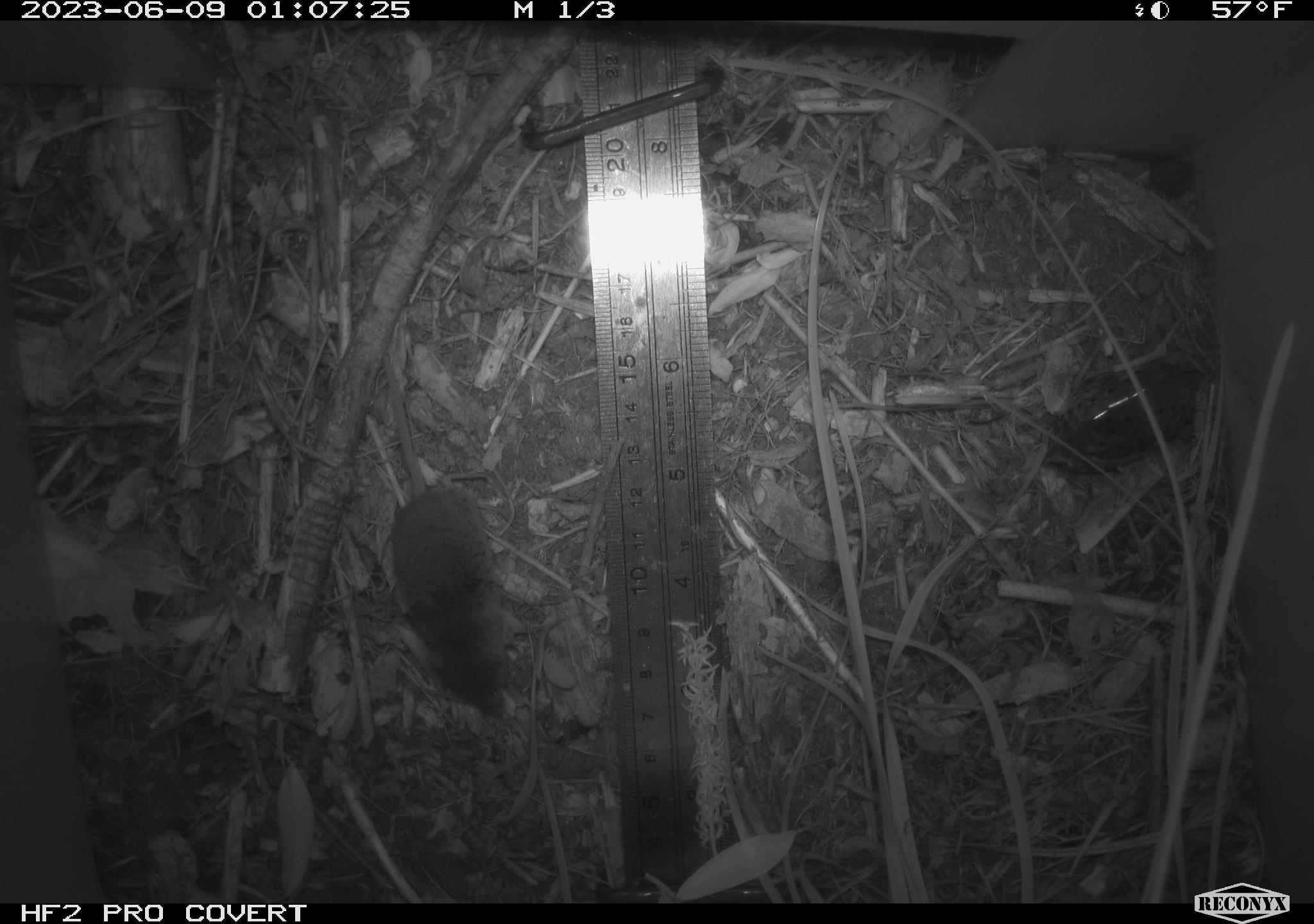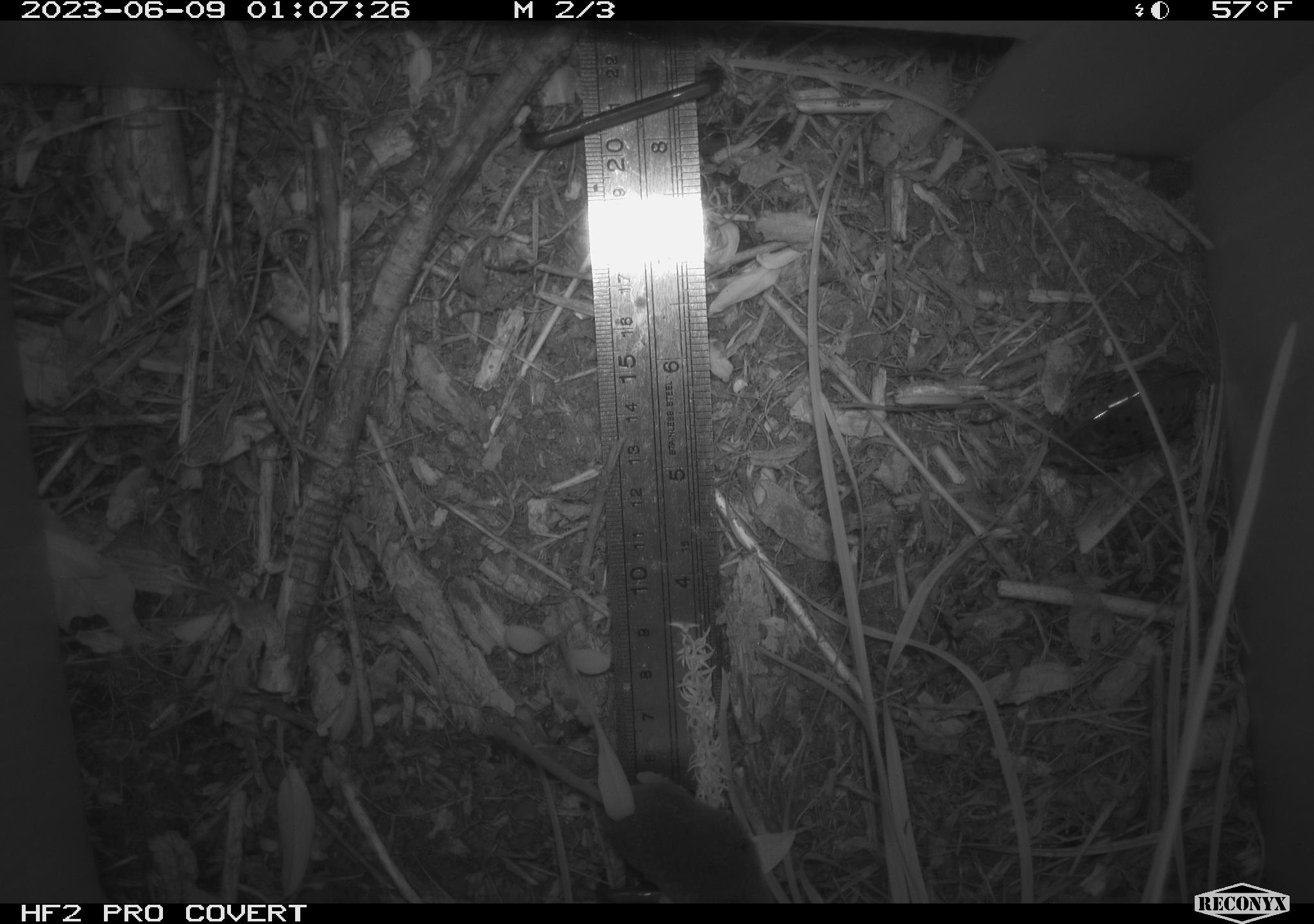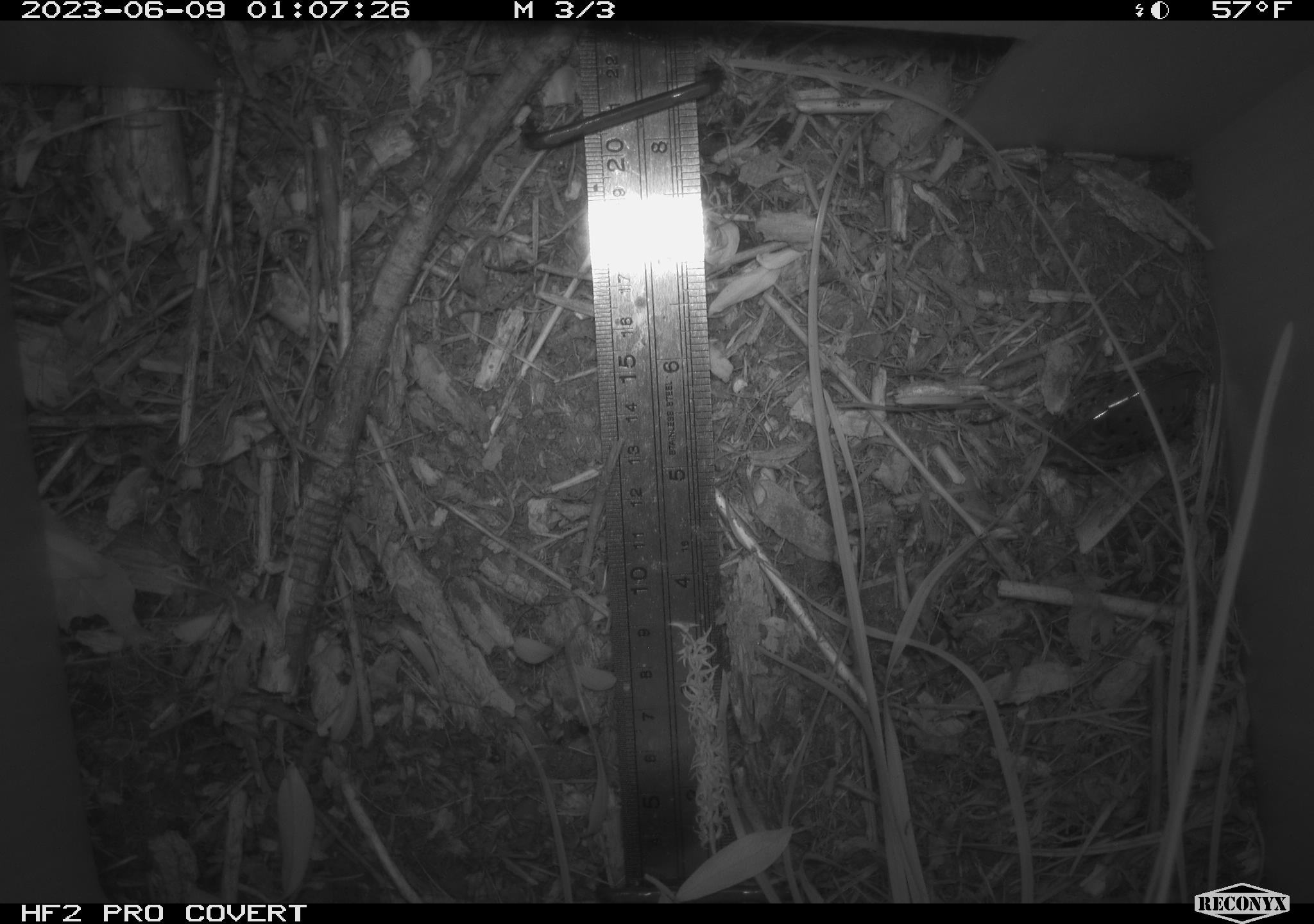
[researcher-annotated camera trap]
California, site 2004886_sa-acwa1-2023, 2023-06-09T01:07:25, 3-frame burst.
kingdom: Animalia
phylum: Chordata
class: Mammalia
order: Eulipotyphla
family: Soricidae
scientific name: Soricidae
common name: shrews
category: soricidae family